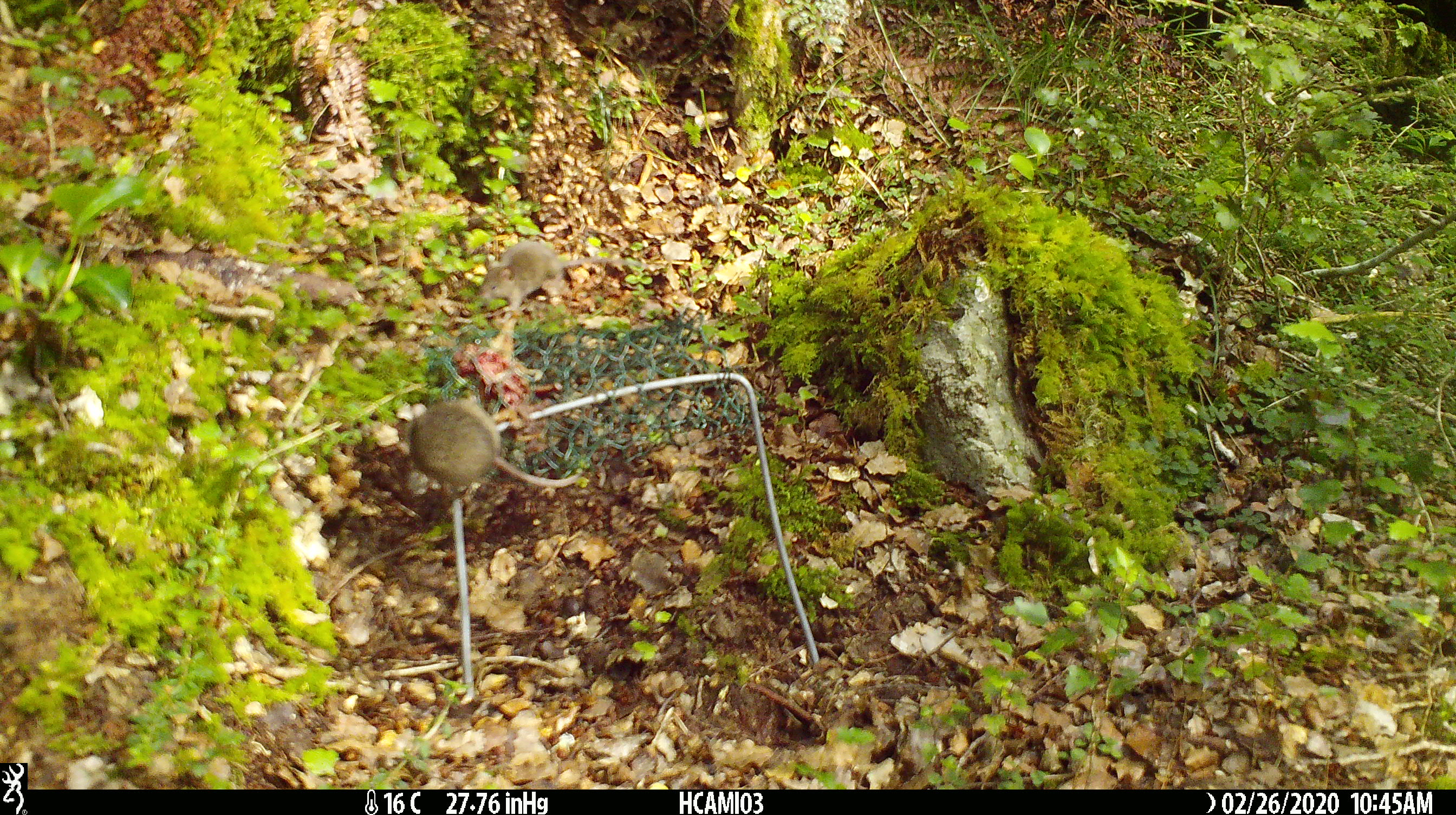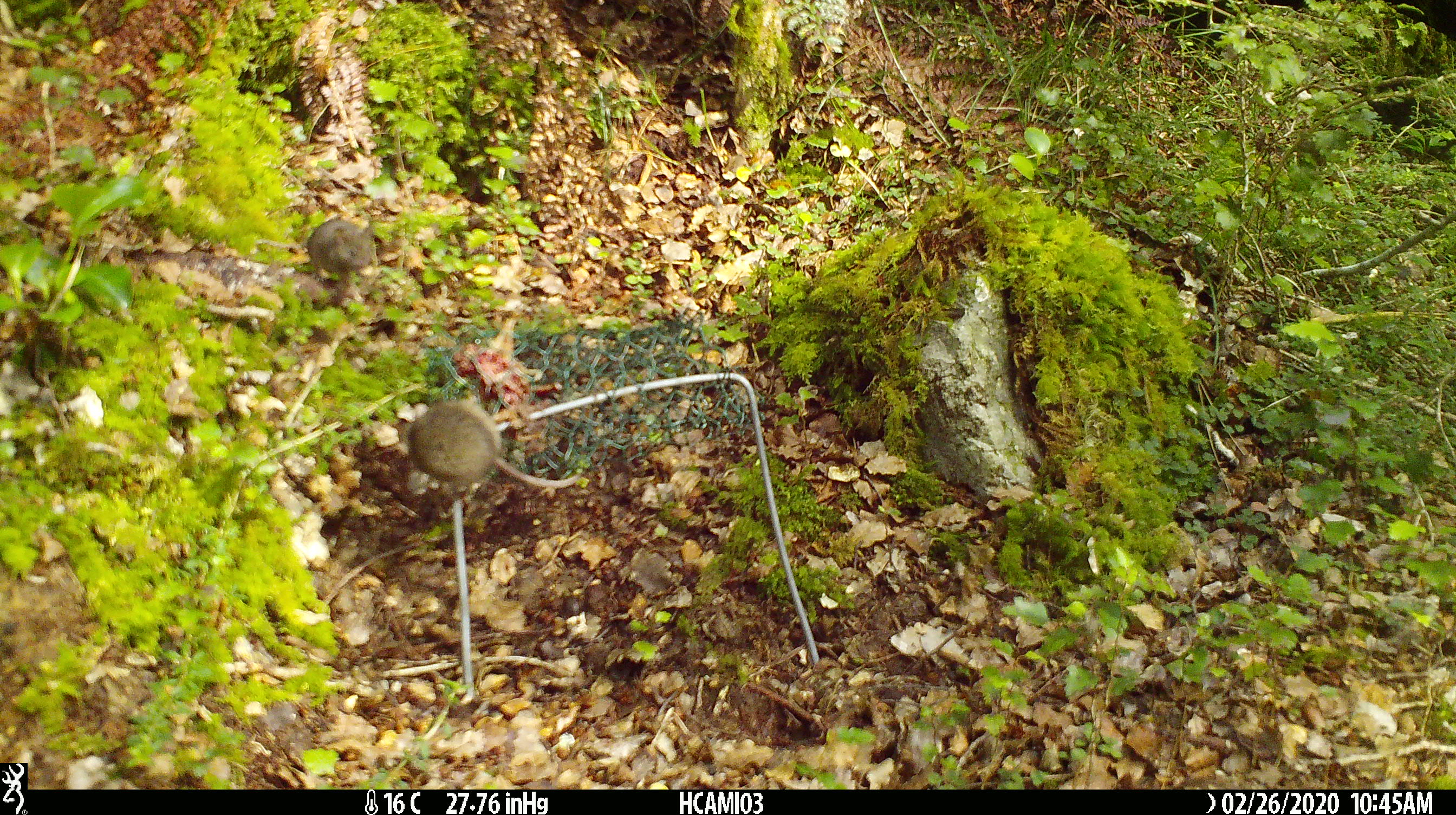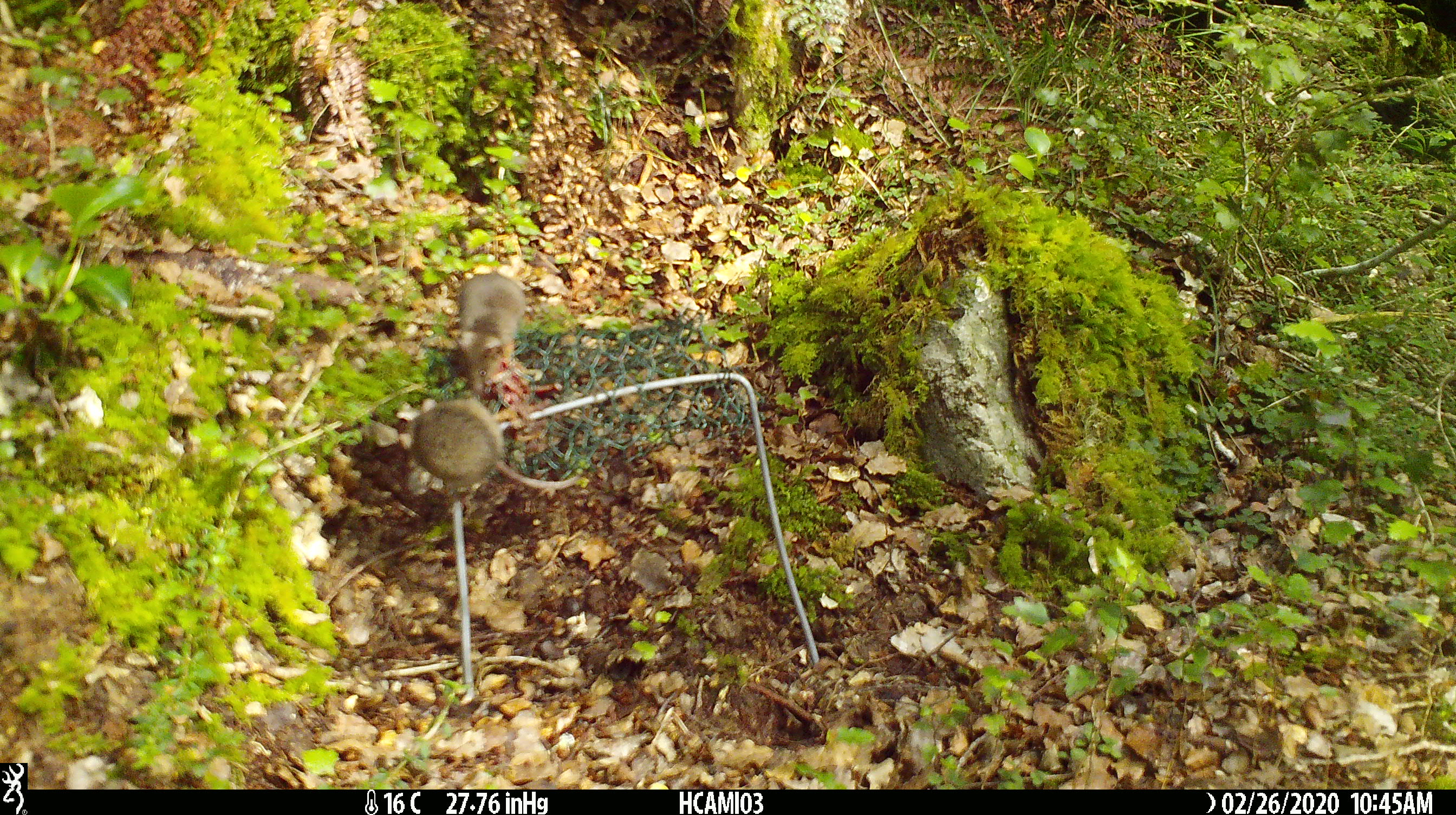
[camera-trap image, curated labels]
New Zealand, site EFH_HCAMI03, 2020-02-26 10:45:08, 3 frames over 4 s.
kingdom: Animalia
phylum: Chordata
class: Mammalia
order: Rodentia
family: Muridae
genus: Mus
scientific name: Mus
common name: mouse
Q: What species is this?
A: Mouse (Mus).